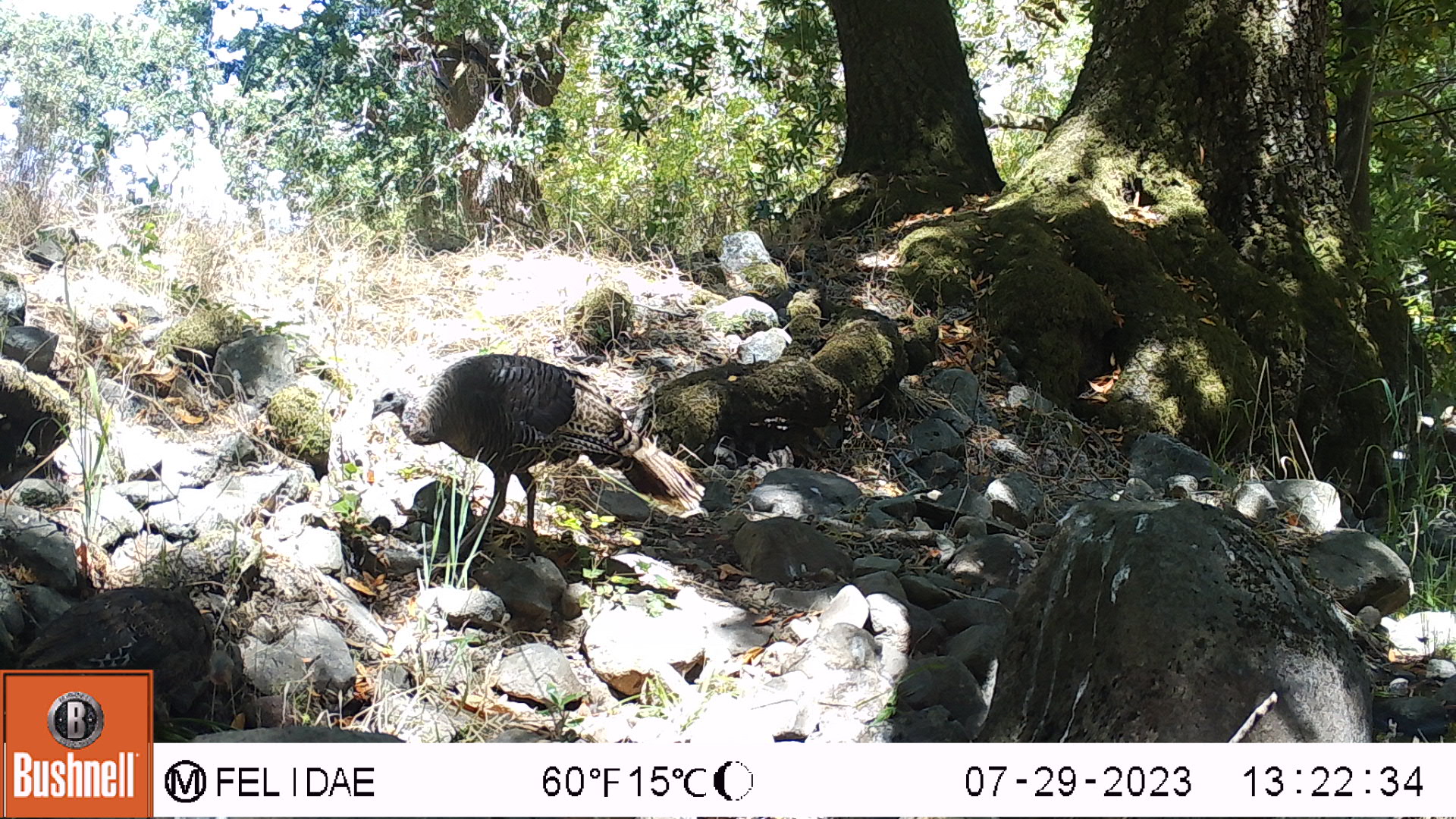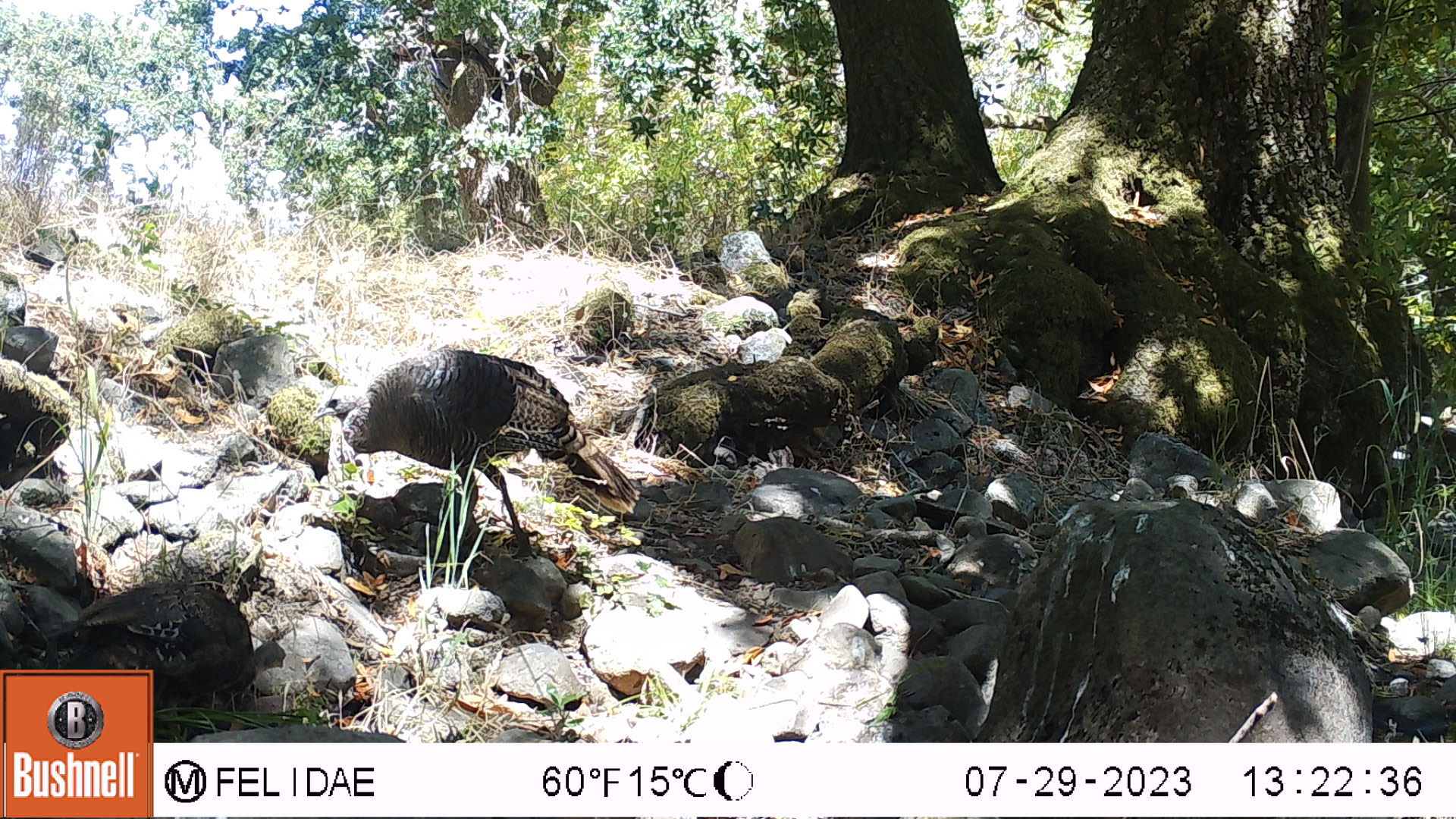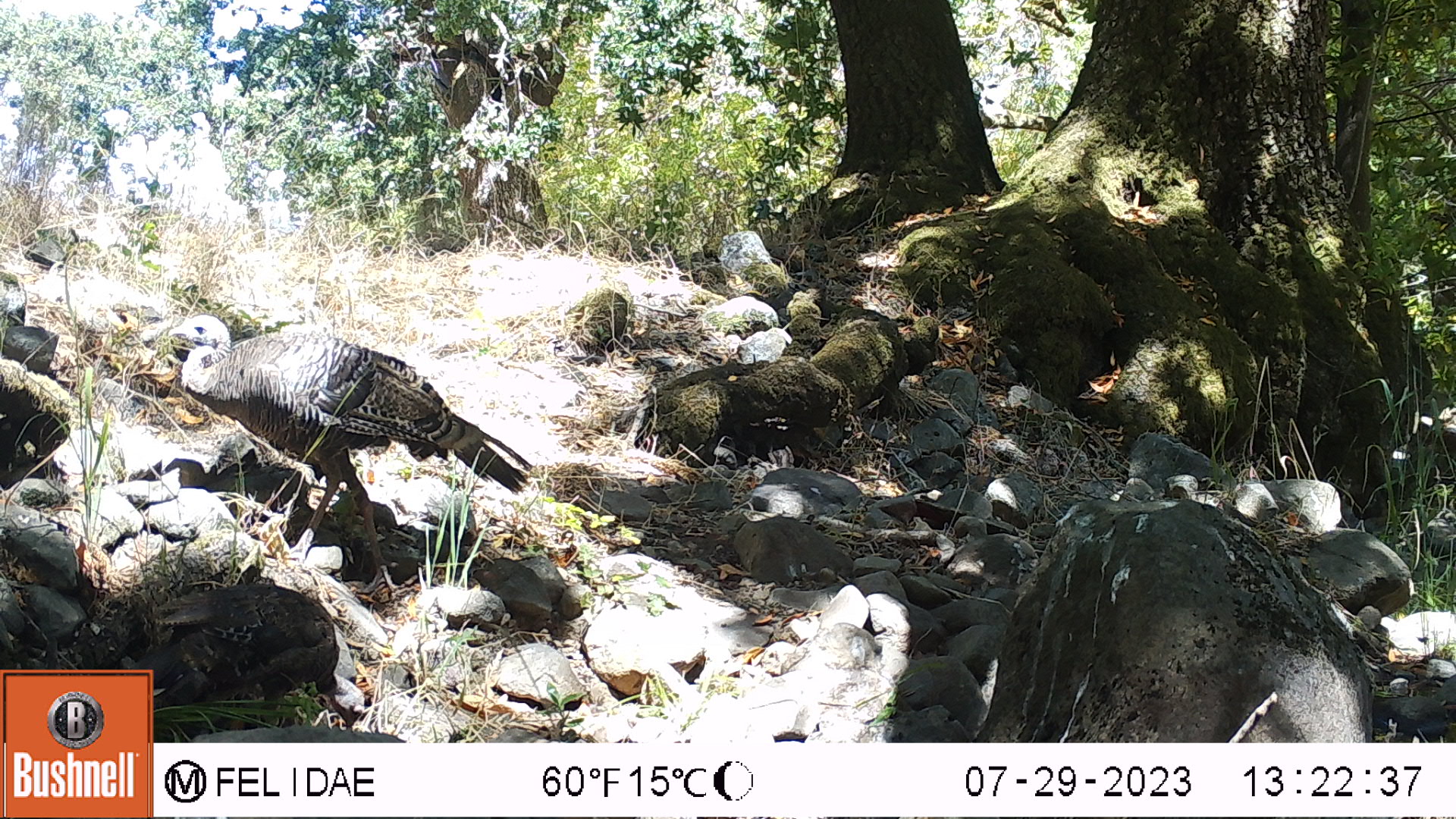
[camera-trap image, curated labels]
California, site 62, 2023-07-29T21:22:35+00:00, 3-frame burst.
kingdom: Animalia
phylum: Chordata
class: Aves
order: Galliformes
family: Phasianidae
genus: Meleagris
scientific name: Meleagris gallopavo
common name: turkey